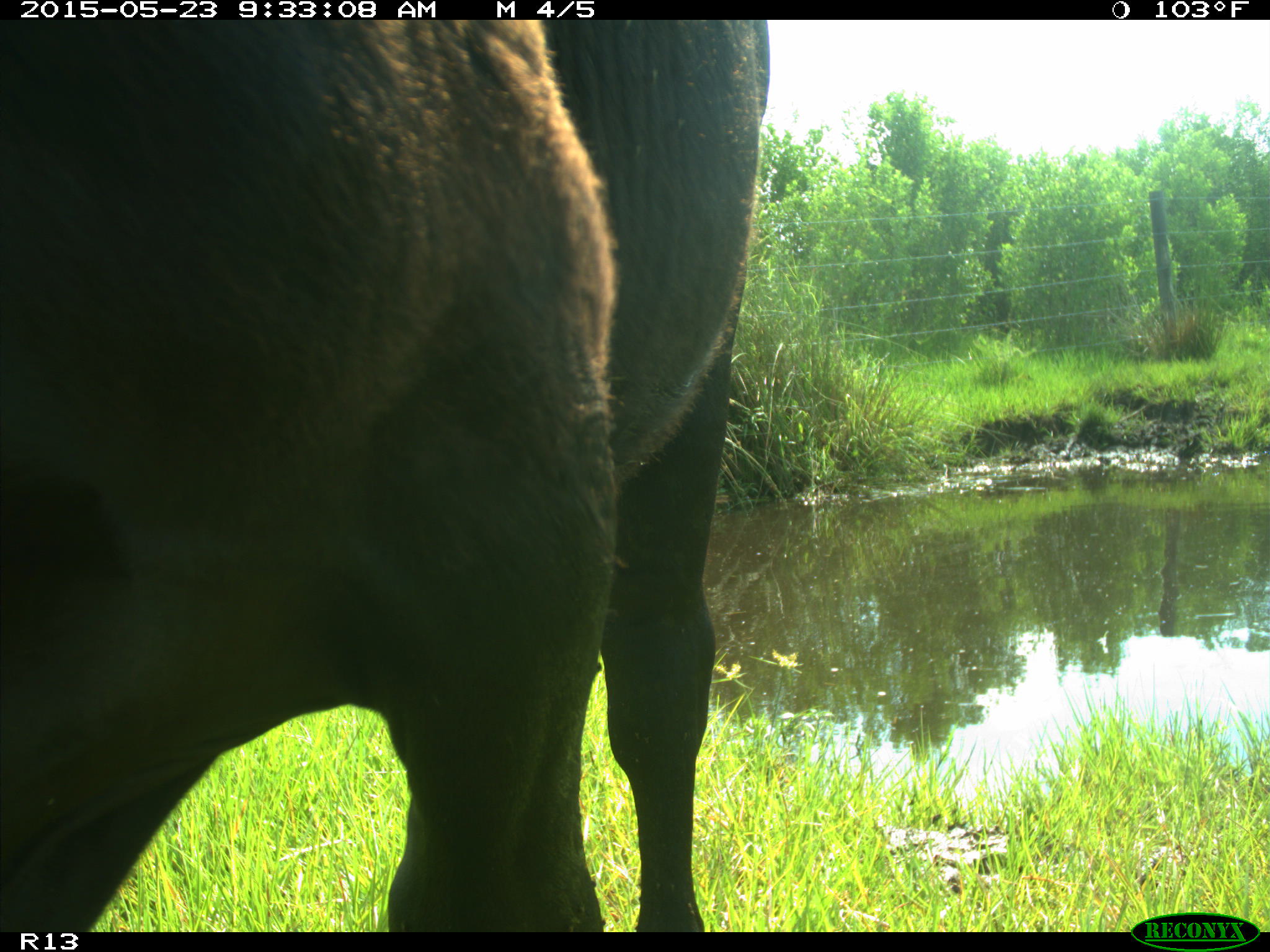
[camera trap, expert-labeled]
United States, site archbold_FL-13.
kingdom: Animalia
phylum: Chordata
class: Mammalia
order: Artiodactyla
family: Bovidae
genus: Bos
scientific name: Bos taurus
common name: domestic cow